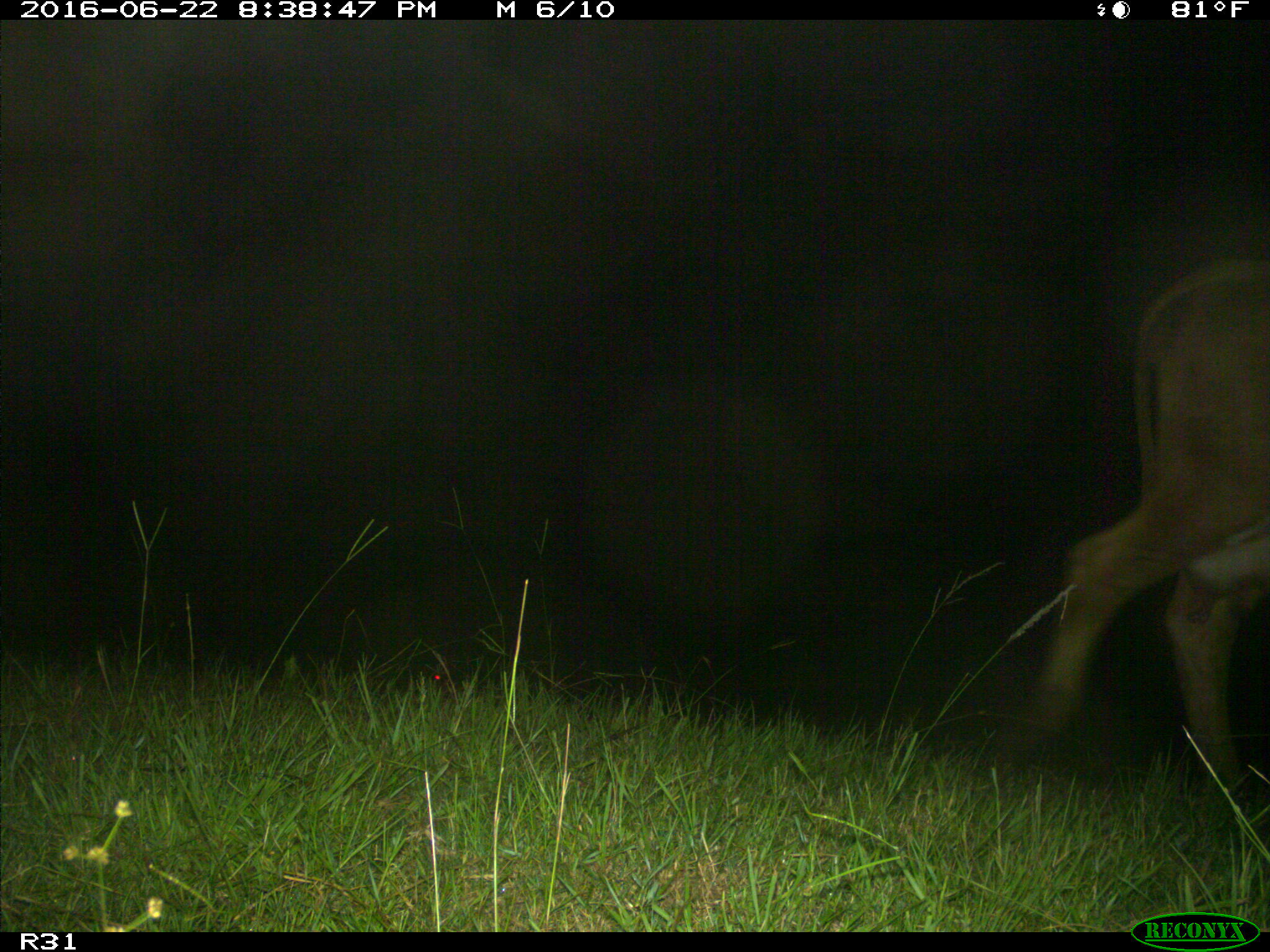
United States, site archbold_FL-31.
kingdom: Animalia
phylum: Chordata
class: Mammalia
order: Artiodactyla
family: Bovidae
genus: Bos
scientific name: Bos taurus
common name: domestic cow